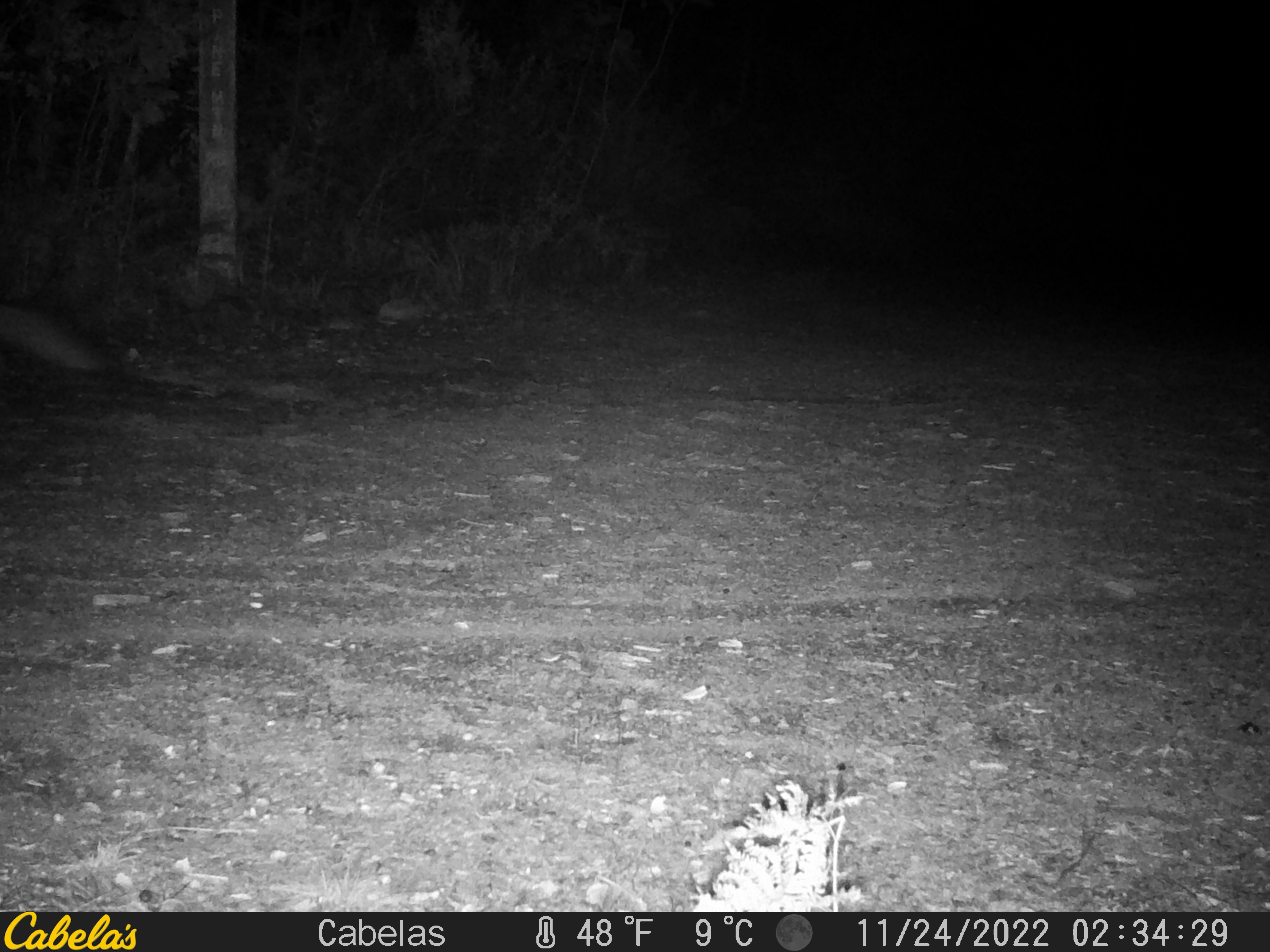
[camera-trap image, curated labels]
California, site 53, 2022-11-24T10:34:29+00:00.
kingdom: Animalia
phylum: Chordata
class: Mammalia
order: Carnivora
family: Canidae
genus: Urocyon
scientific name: Urocyon cinereoargenteus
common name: gray fox